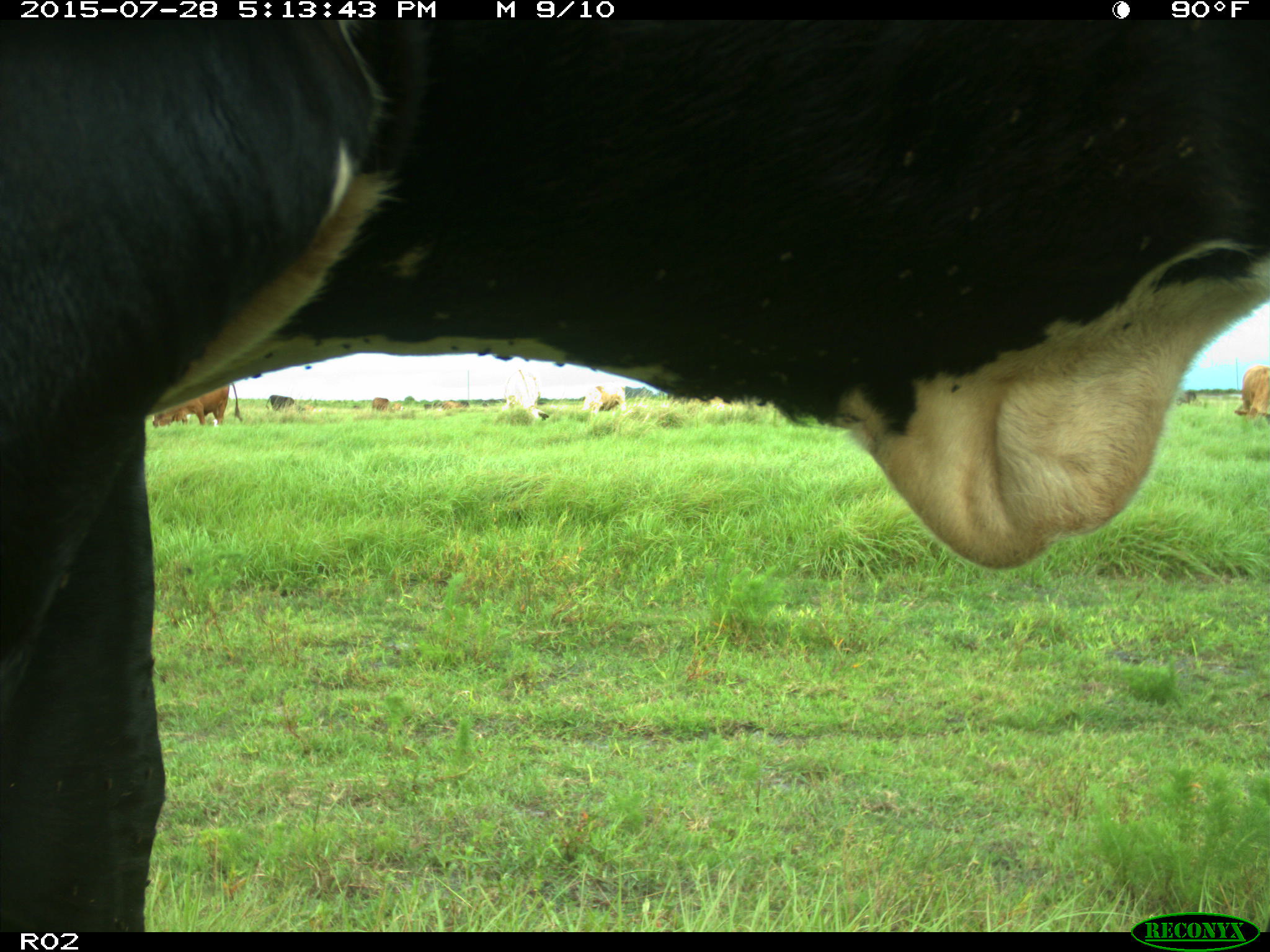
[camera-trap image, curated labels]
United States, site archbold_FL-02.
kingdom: Animalia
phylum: Chordata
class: Mammalia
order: Artiodactyla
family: Bovidae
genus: Bos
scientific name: Bos taurus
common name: domestic cow